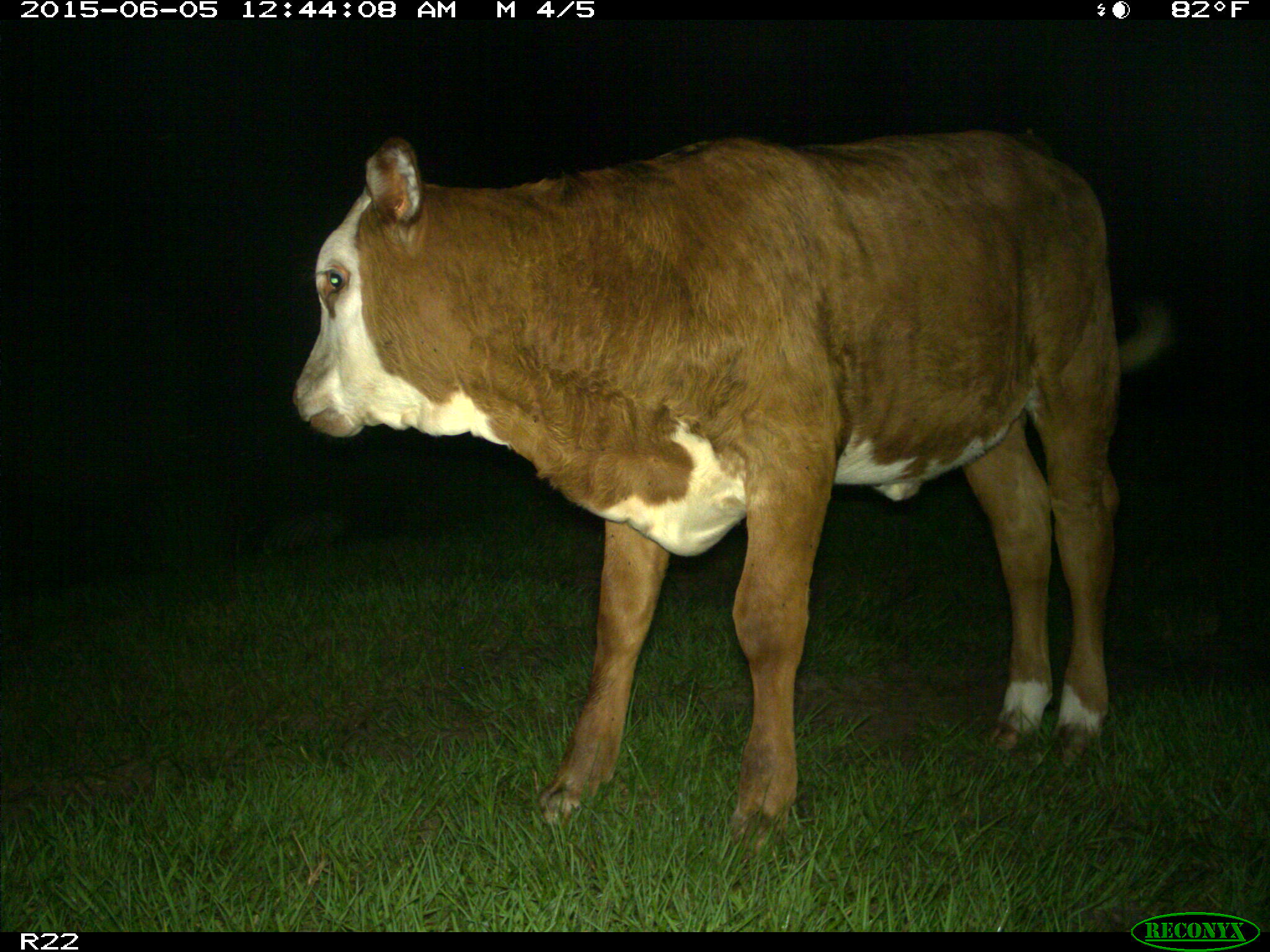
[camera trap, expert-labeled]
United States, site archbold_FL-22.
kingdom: Animalia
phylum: Chordata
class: Mammalia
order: Artiodactyla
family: Bovidae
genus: Bos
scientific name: Bos taurus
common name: domestic cow